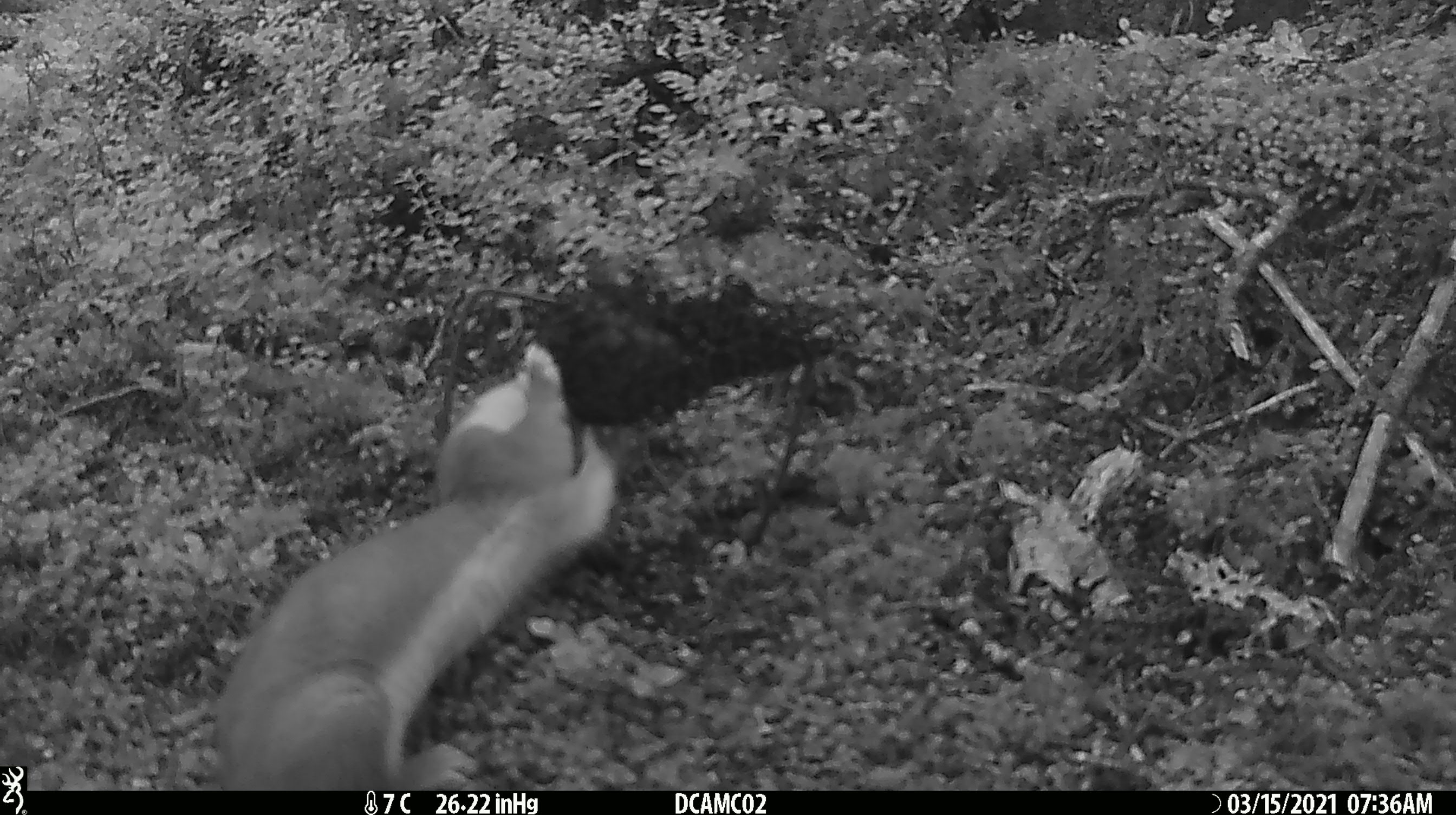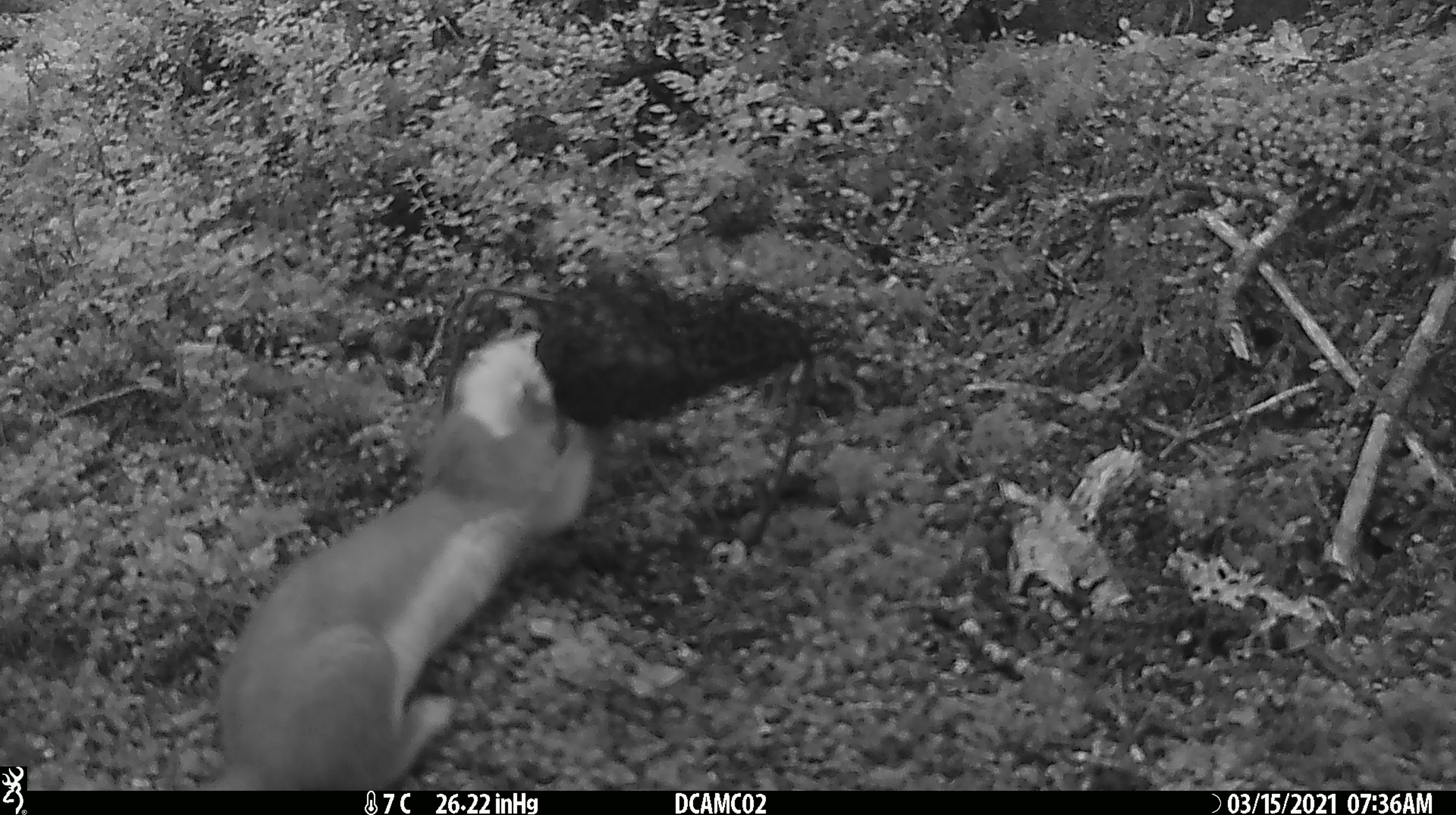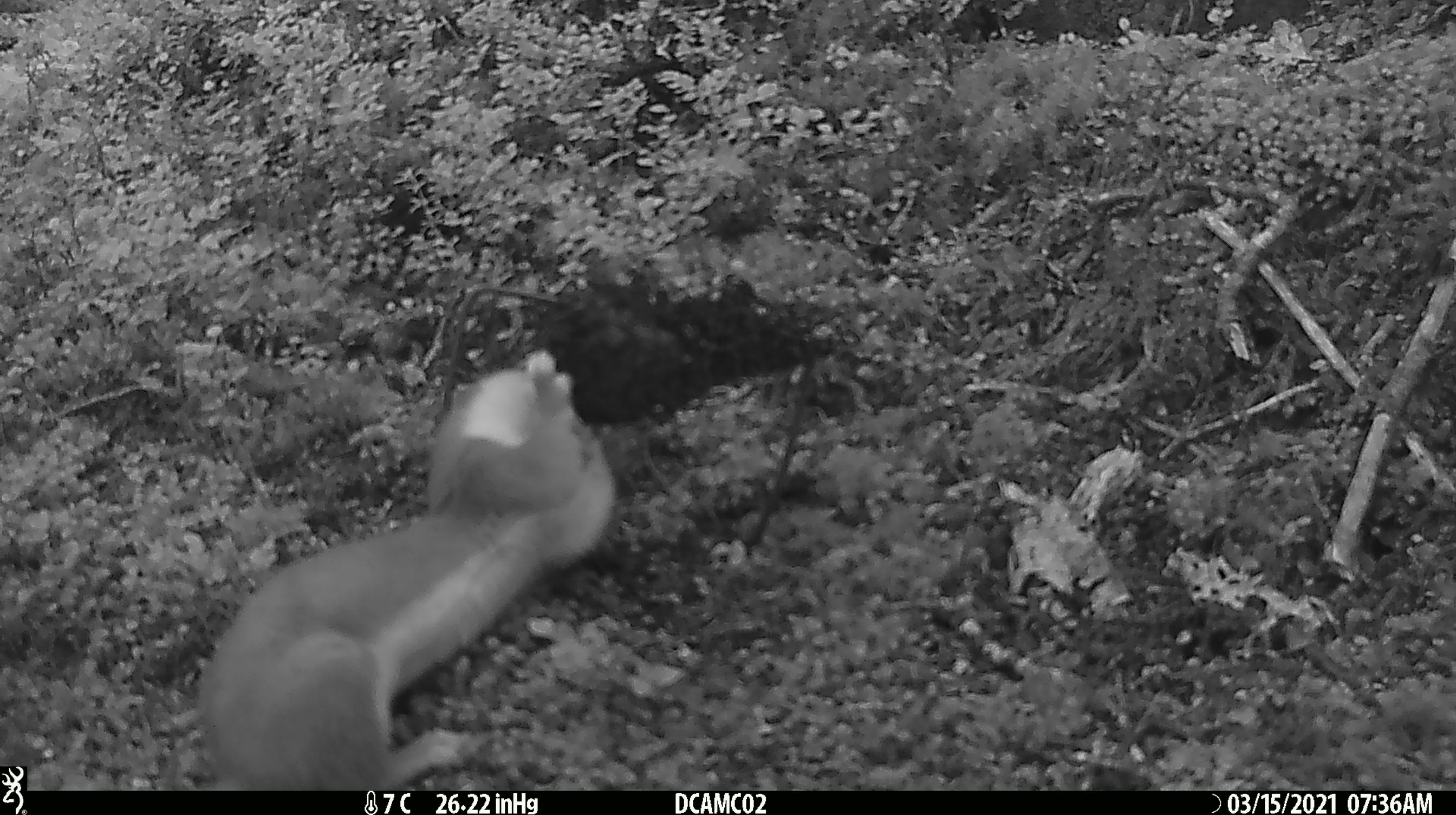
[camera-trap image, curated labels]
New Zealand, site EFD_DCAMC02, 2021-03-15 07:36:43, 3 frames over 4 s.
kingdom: Animalia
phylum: Chordata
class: Mammalia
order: Carnivora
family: Mustelidae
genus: Mustela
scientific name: Mustela erminea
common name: stoat